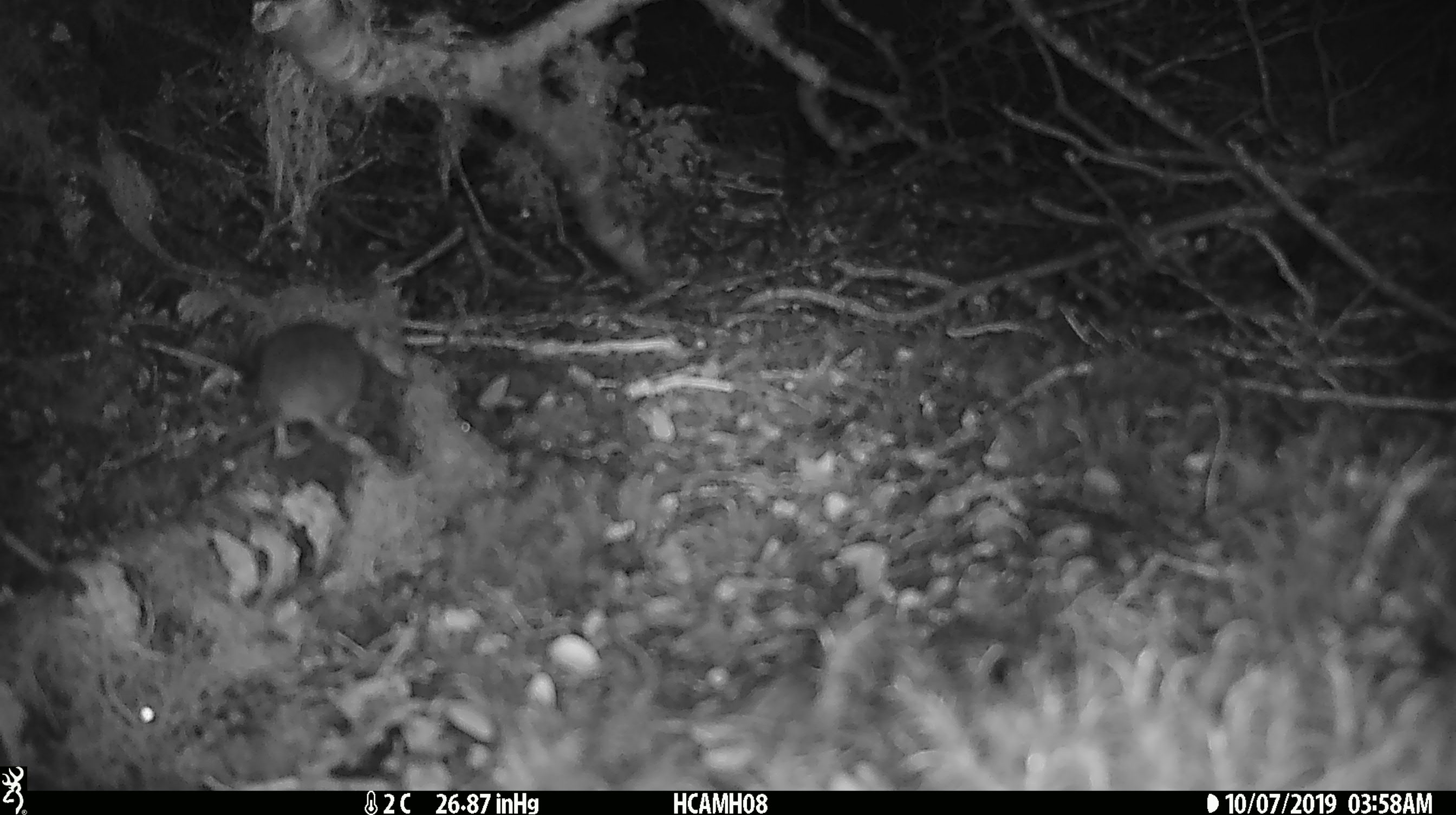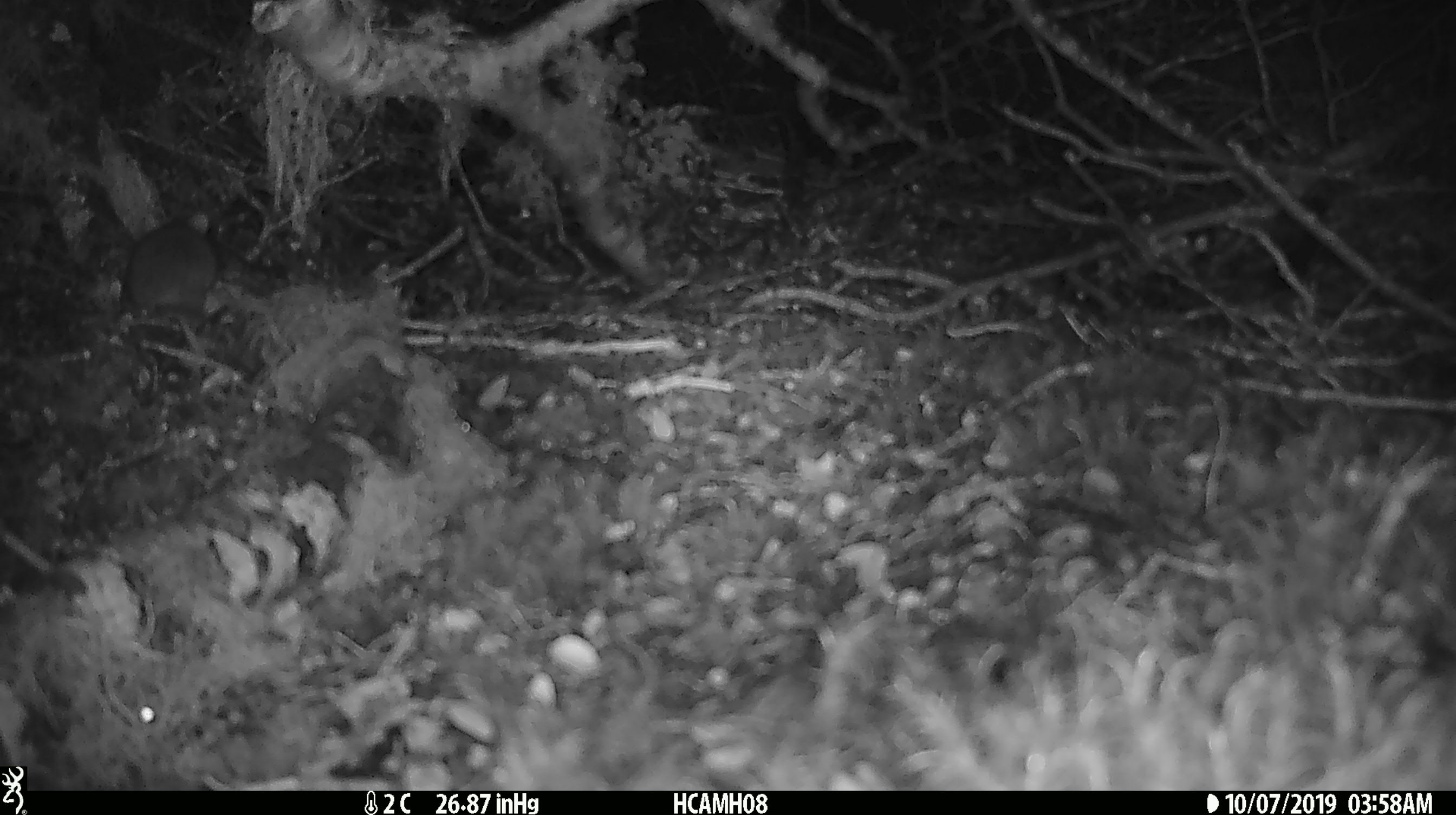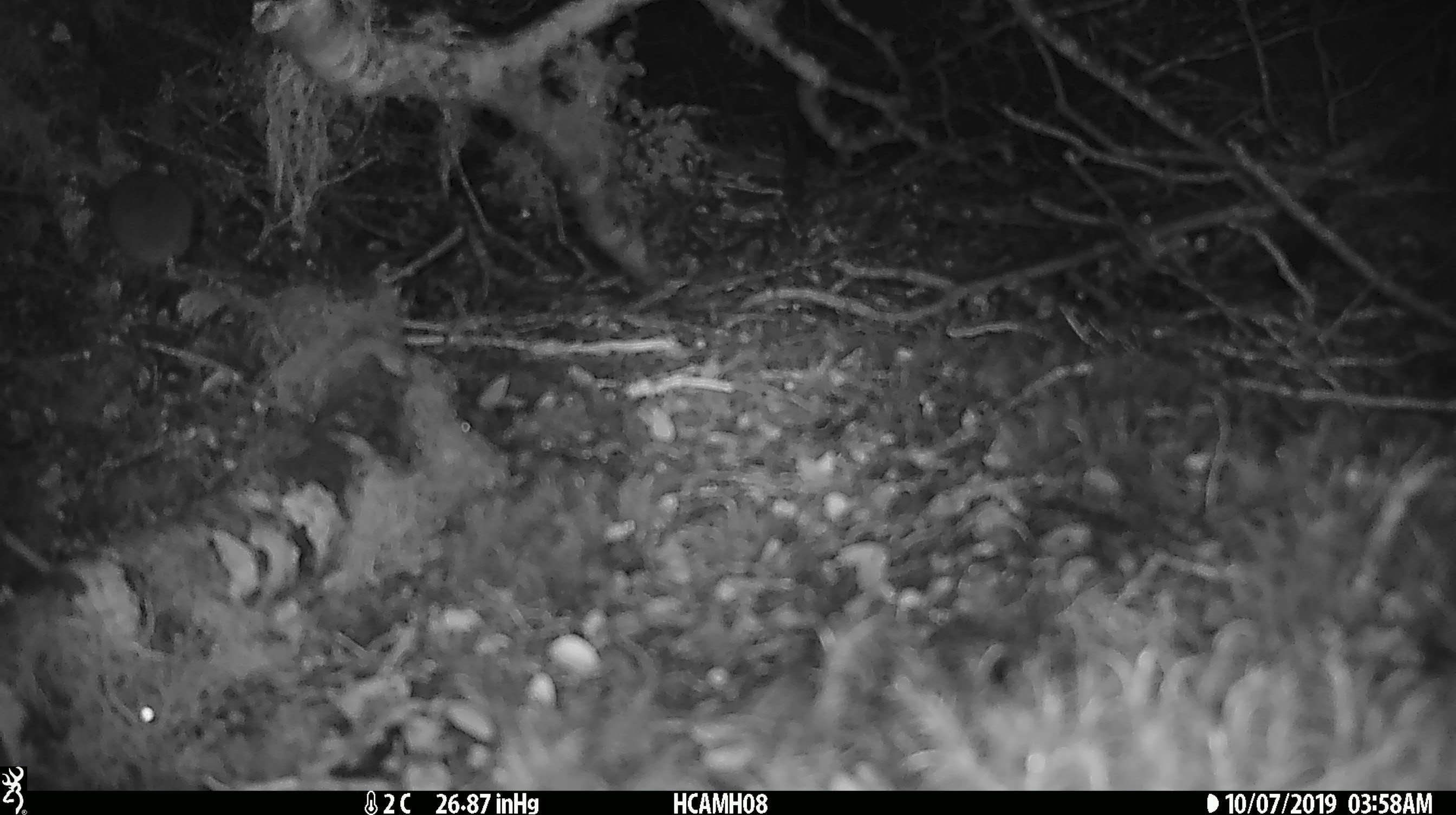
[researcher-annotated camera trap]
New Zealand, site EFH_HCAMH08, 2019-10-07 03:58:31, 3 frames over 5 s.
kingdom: Animalia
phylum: Chordata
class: Mammalia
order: Rodentia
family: Muridae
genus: Mus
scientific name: Mus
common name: mouse